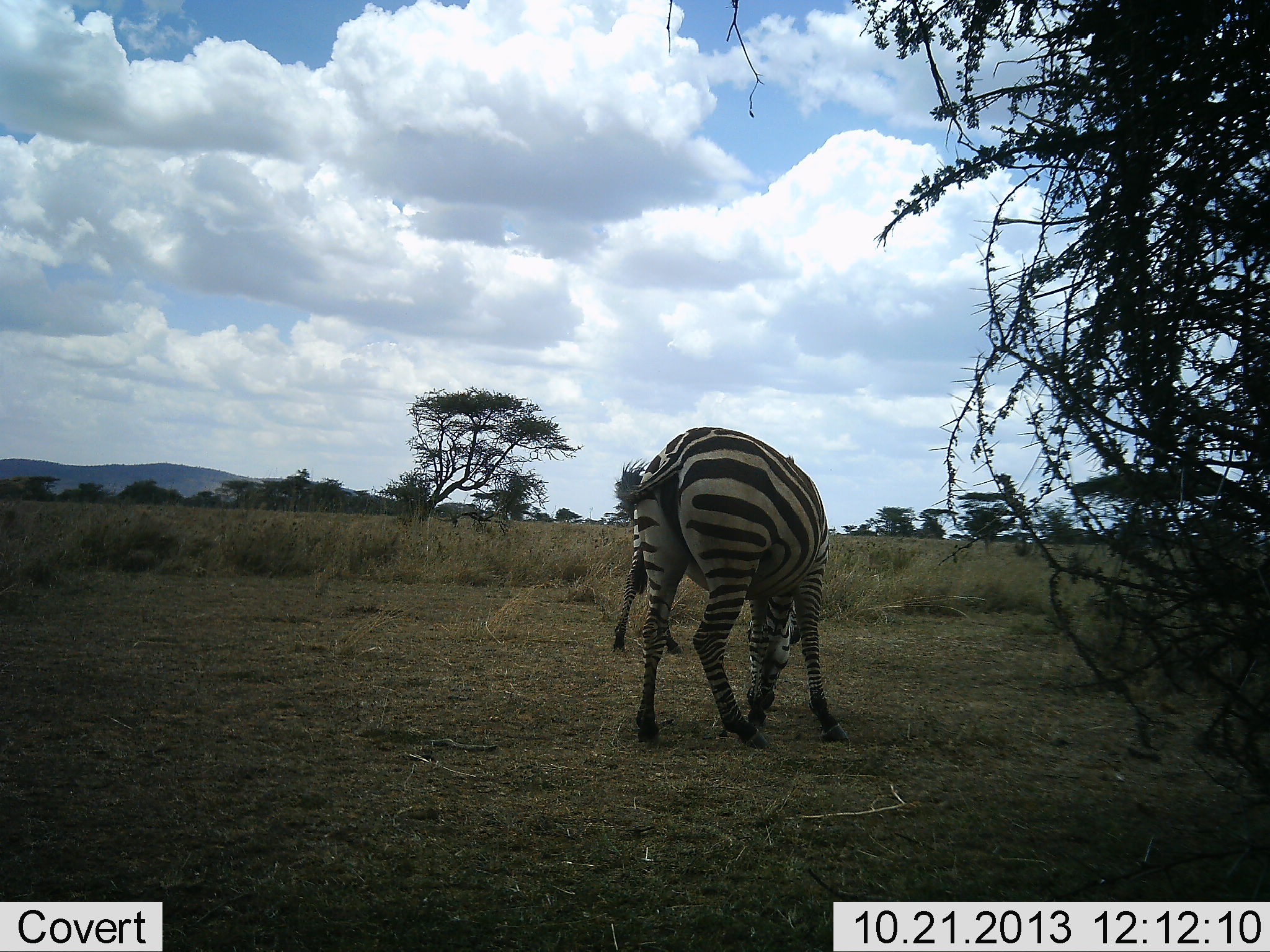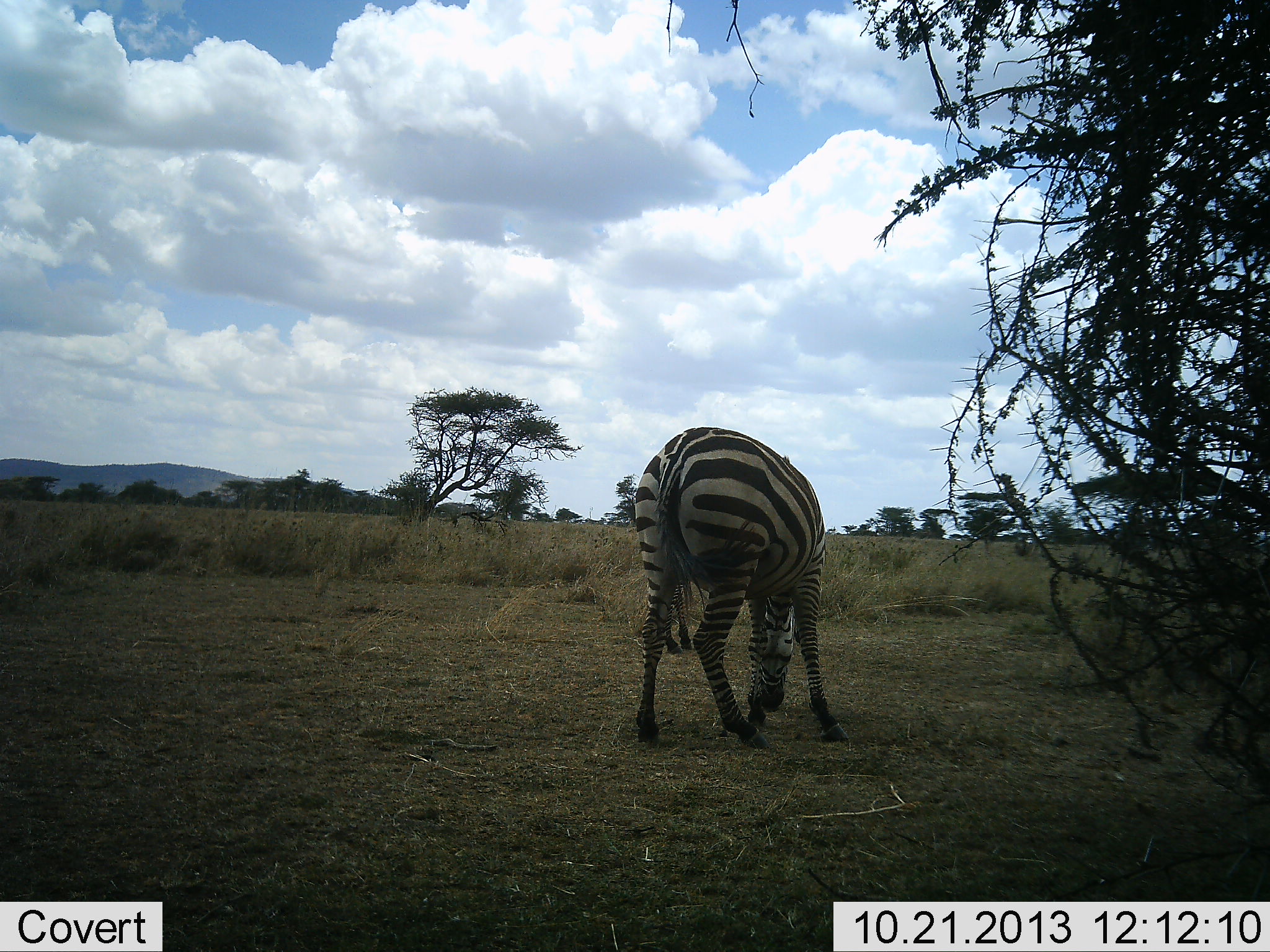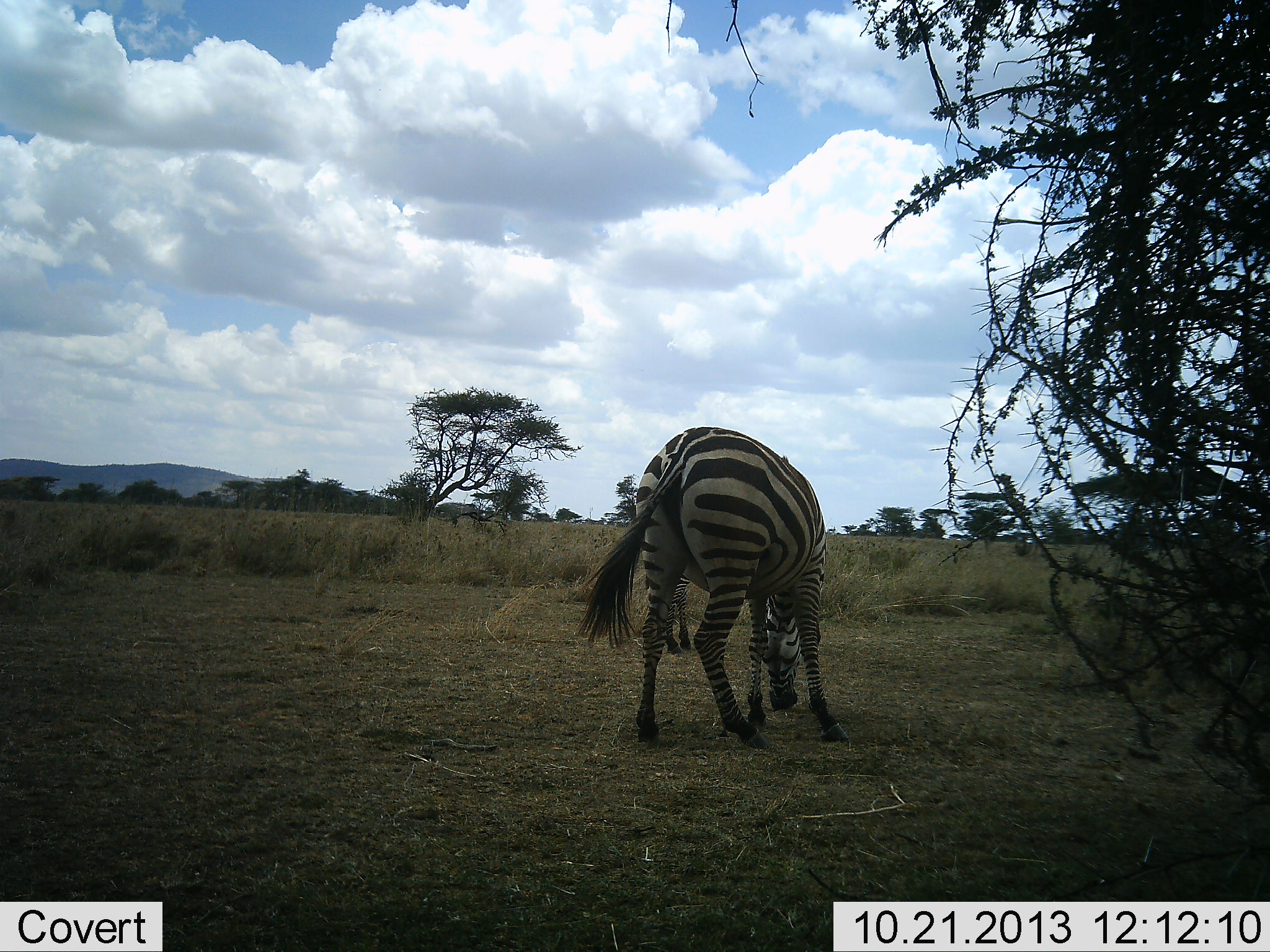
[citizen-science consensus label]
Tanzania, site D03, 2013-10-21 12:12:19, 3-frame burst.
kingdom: Animalia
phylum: Chordata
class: Mammalia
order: Perissodactyla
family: Equidae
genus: Equus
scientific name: Equus quagga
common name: plains zebra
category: zebra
Zebra (plains zebra) (Equus quagga), count 2. Behavior (volunteer vote fractions): standing 33%, resting 0%, moving 4%, interacting 0%. Young present (vote fraction): 0%. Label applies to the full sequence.